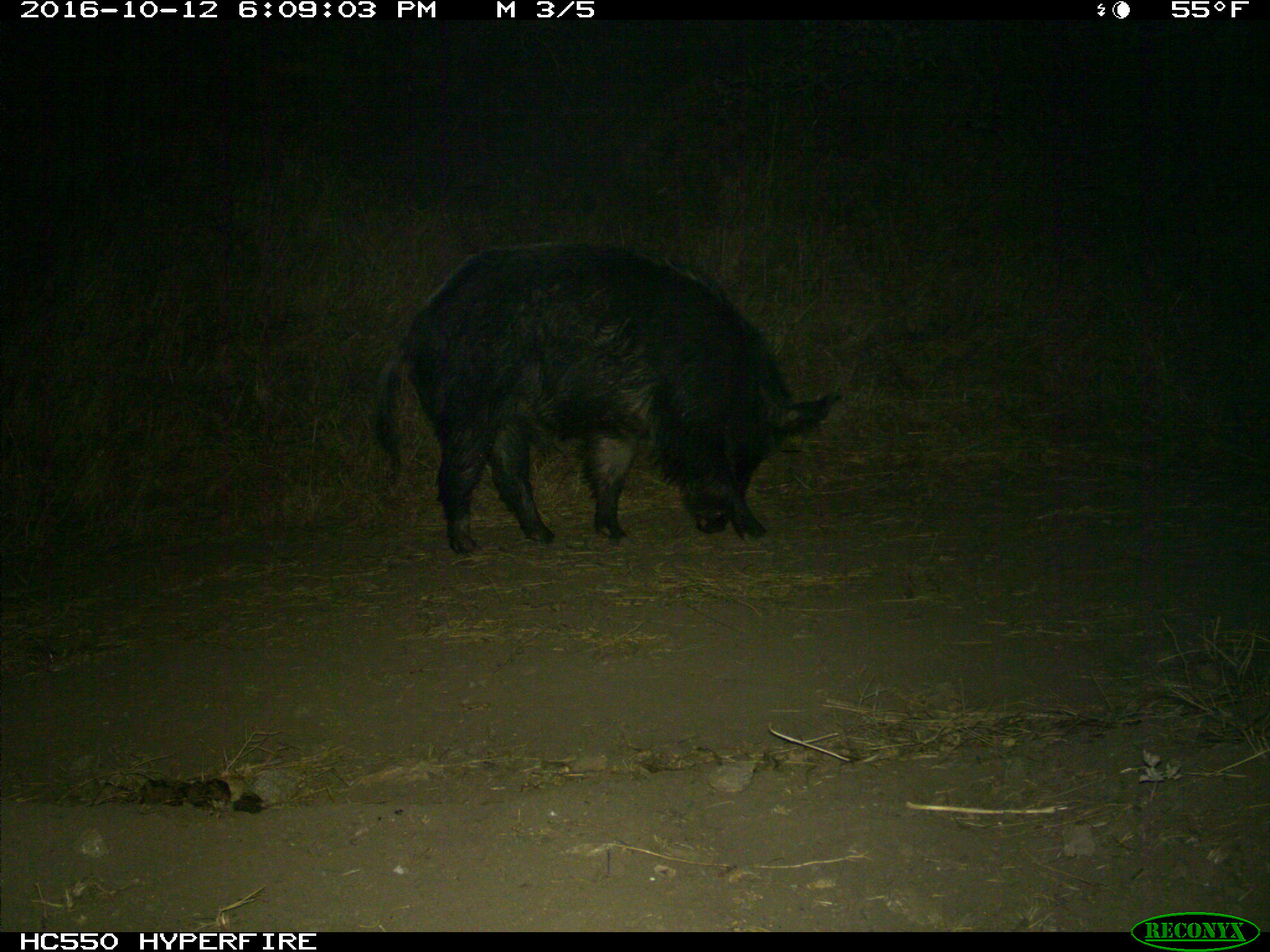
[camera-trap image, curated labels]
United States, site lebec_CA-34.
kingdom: Animalia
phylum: Chordata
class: Mammalia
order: Artiodactyla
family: Suidae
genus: Sus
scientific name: Sus scrofa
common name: wild boar